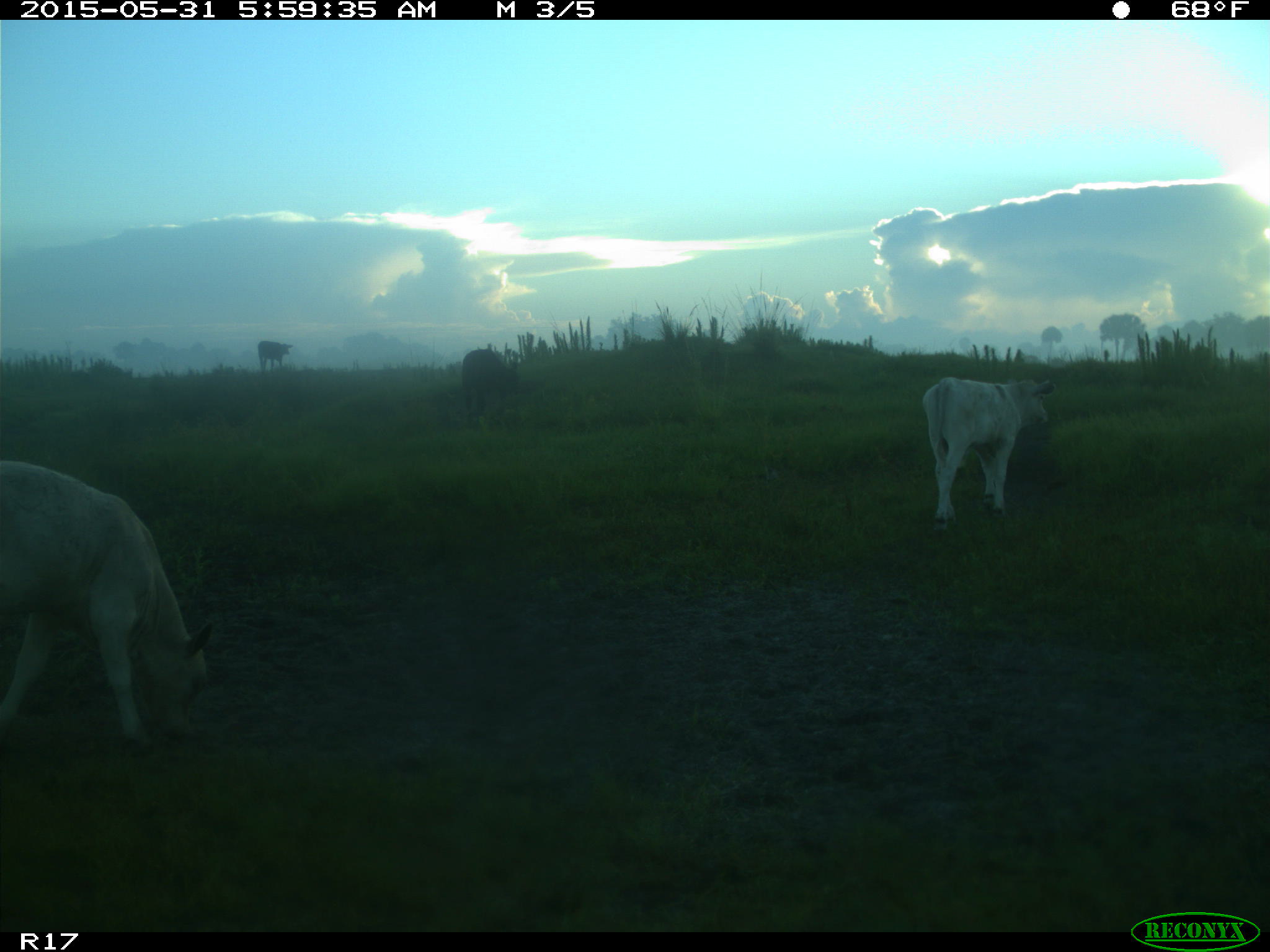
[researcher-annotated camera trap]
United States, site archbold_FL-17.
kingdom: Animalia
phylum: Chordata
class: Mammalia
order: Artiodactyla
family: Bovidae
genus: Bos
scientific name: Bos taurus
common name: domestic cow